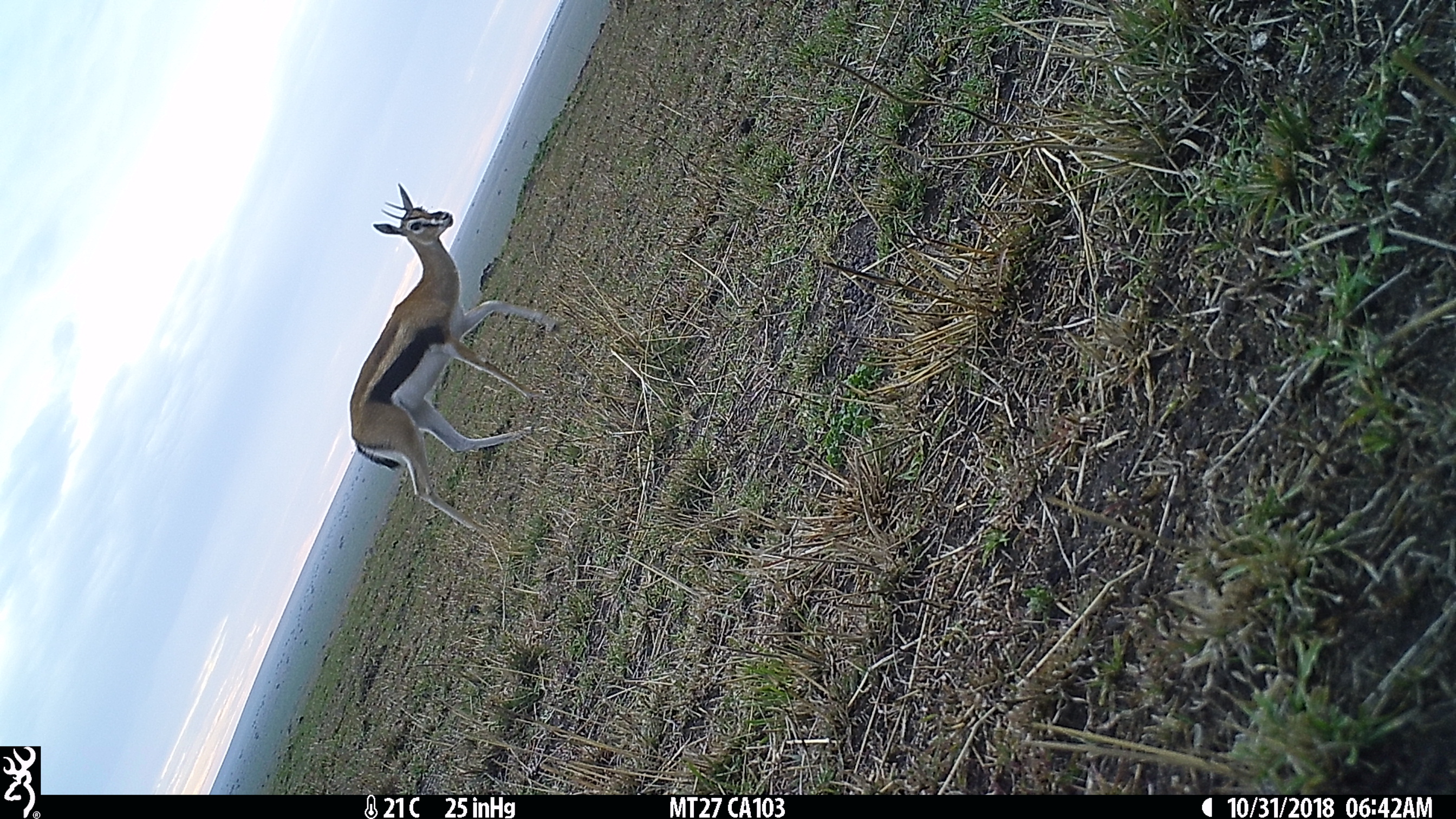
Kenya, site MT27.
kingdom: Animalia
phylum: Chordata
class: Mammalia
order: Artiodactyla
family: Bovidae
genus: Eudorcas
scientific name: Eudorcas thomsonii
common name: thomon's gazelle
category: gazelle thomsons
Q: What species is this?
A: Gazelle thomsons (thomon's gazelle) (Eudorcas thomsonii).